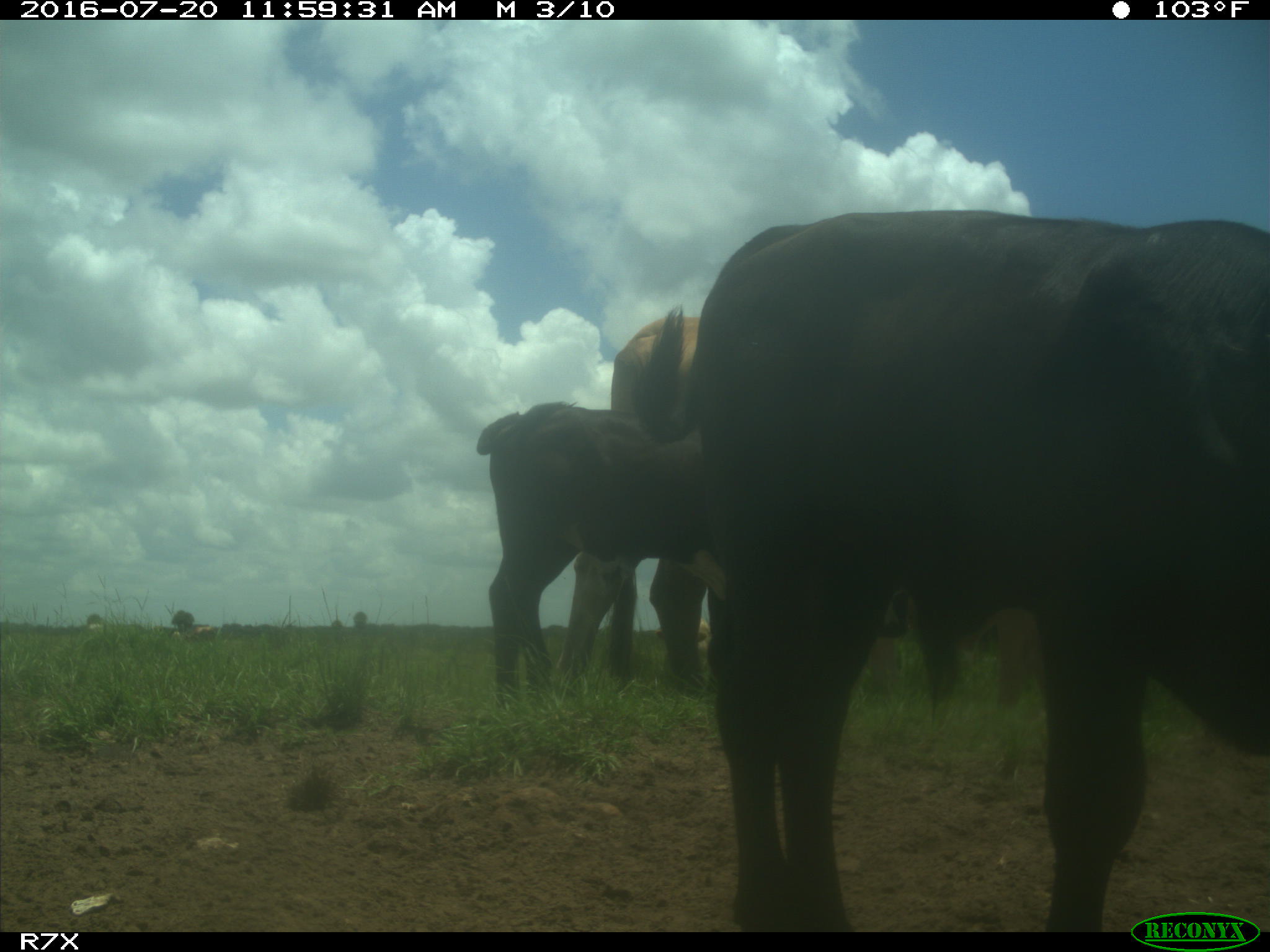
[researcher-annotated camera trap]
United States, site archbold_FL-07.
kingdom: Animalia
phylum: Chordata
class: Mammalia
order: Artiodactyla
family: Bovidae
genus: Bos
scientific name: Bos taurus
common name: domestic cow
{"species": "Bos taurus (domestic cow)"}